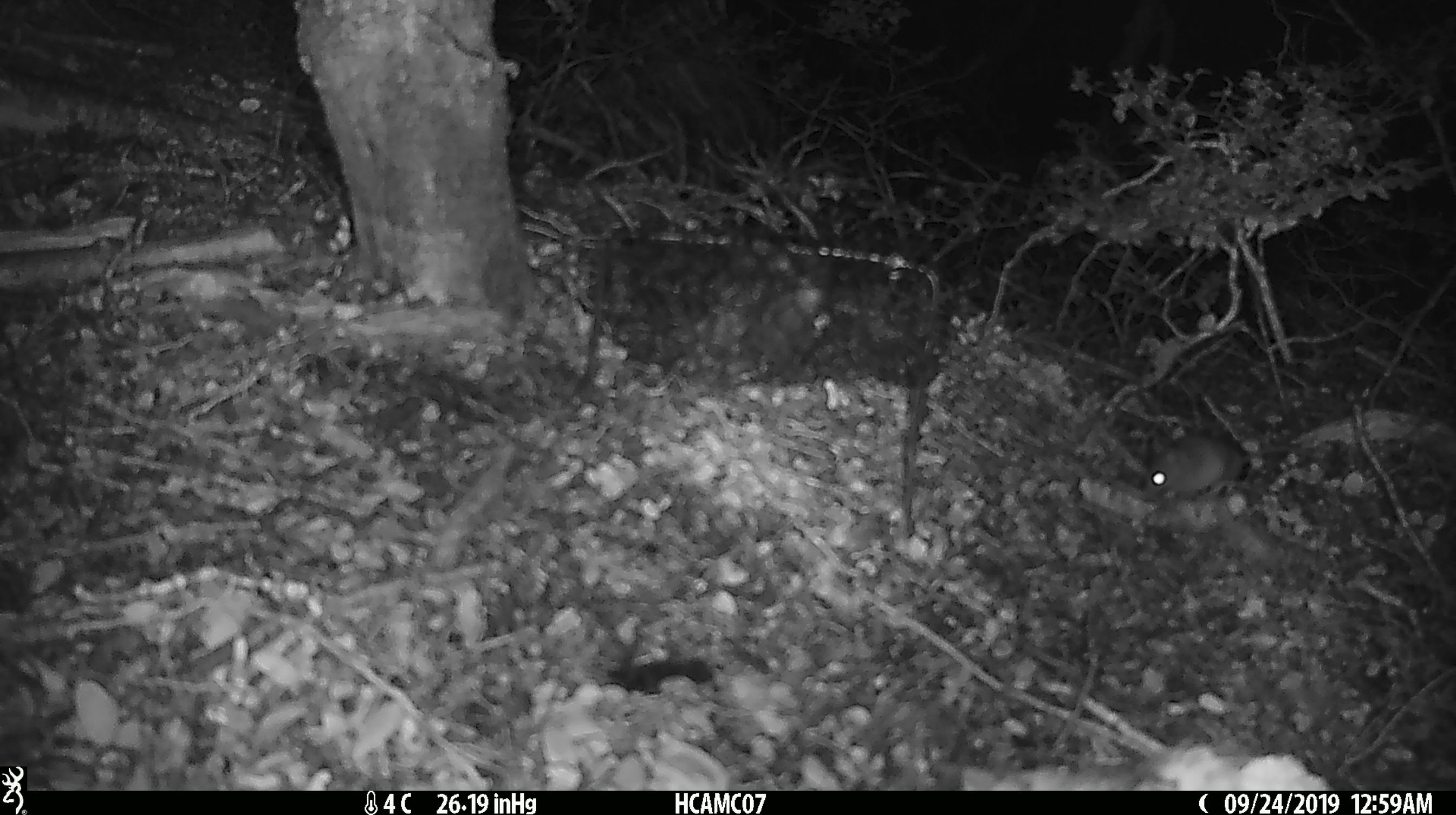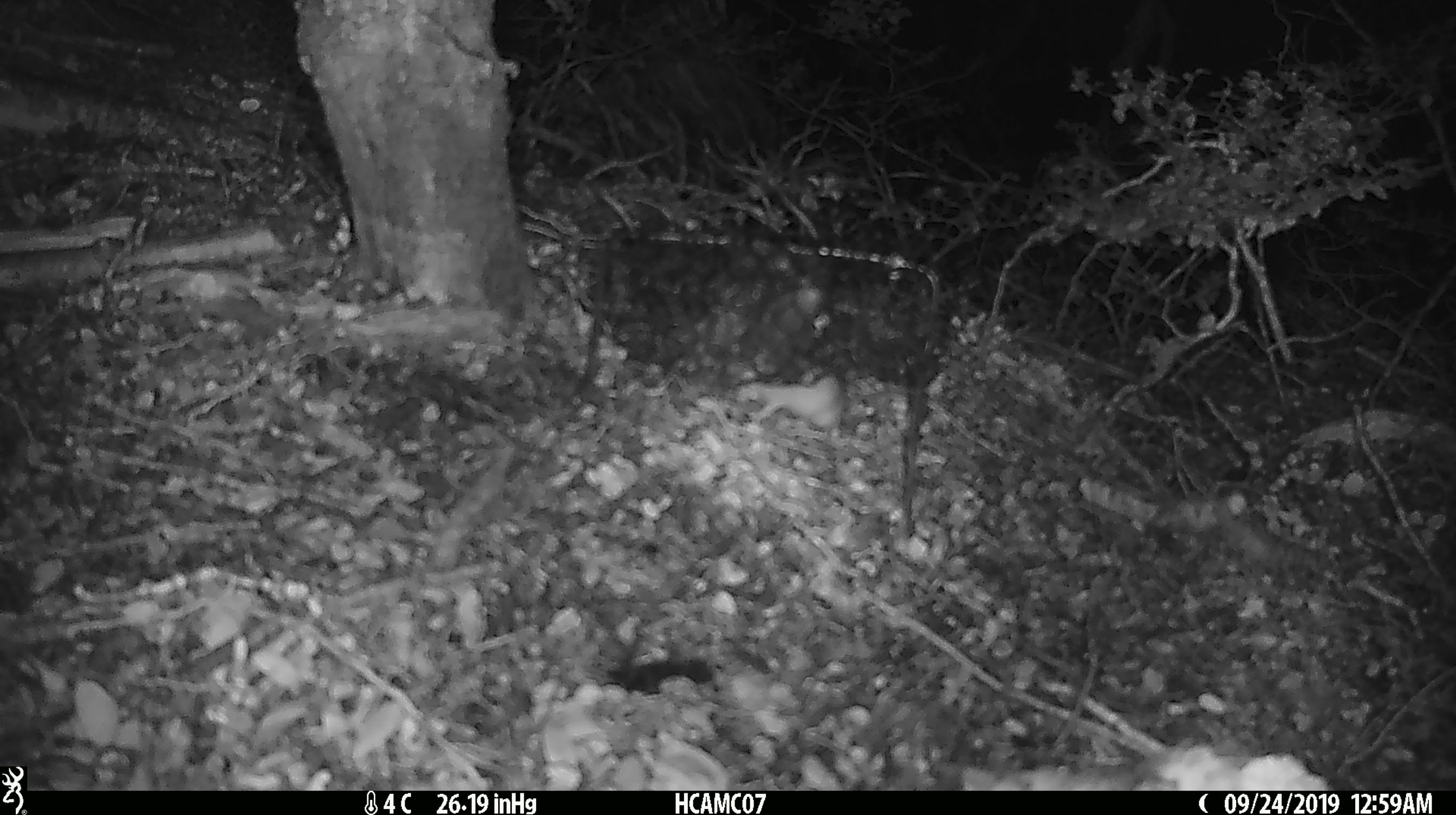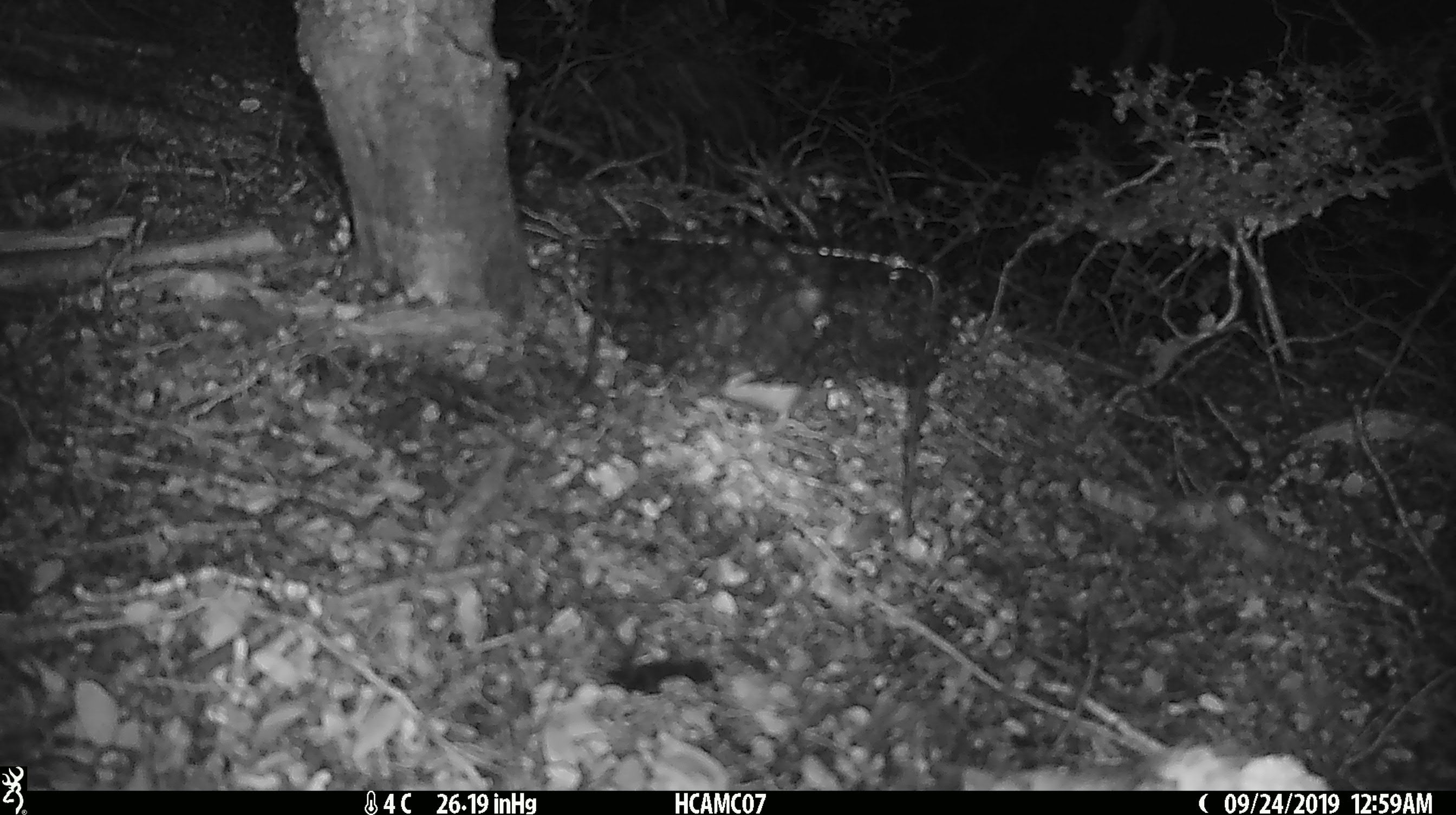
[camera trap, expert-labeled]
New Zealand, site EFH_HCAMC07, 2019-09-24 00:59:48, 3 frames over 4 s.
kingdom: Animalia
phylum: Chordata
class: Mammalia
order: Rodentia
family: Muridae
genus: Mus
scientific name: Mus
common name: mouse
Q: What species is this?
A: Mouse (Mus).